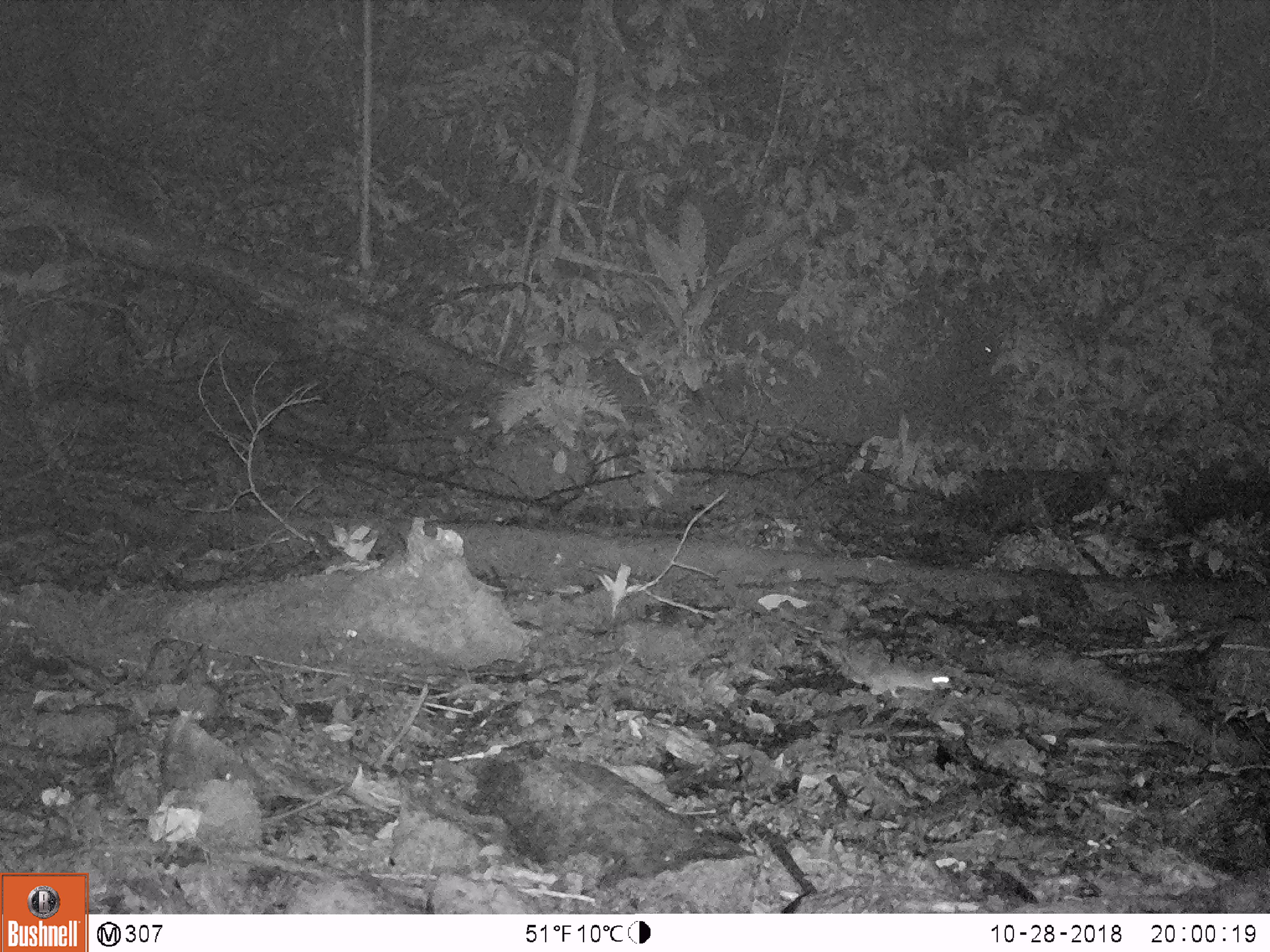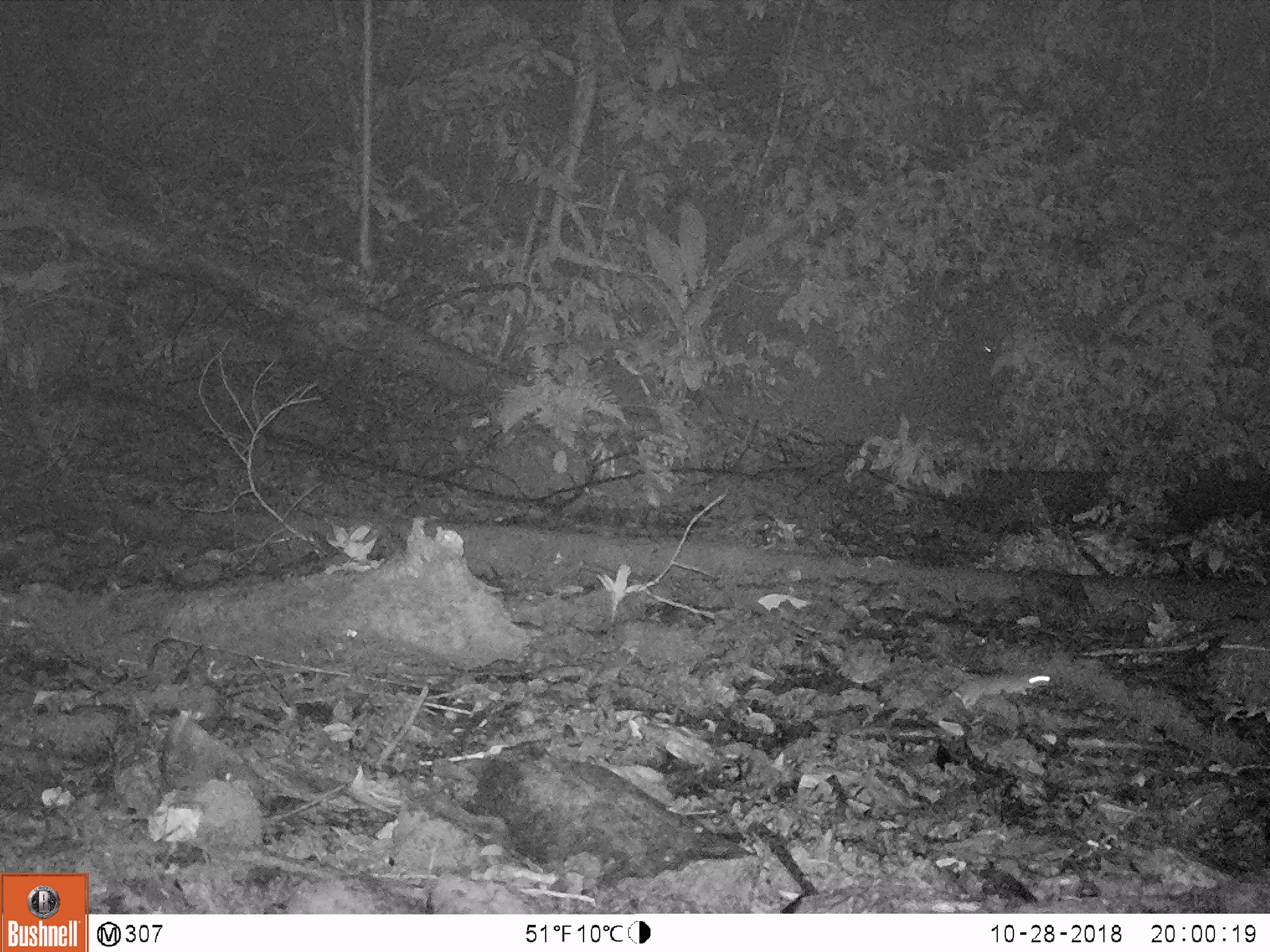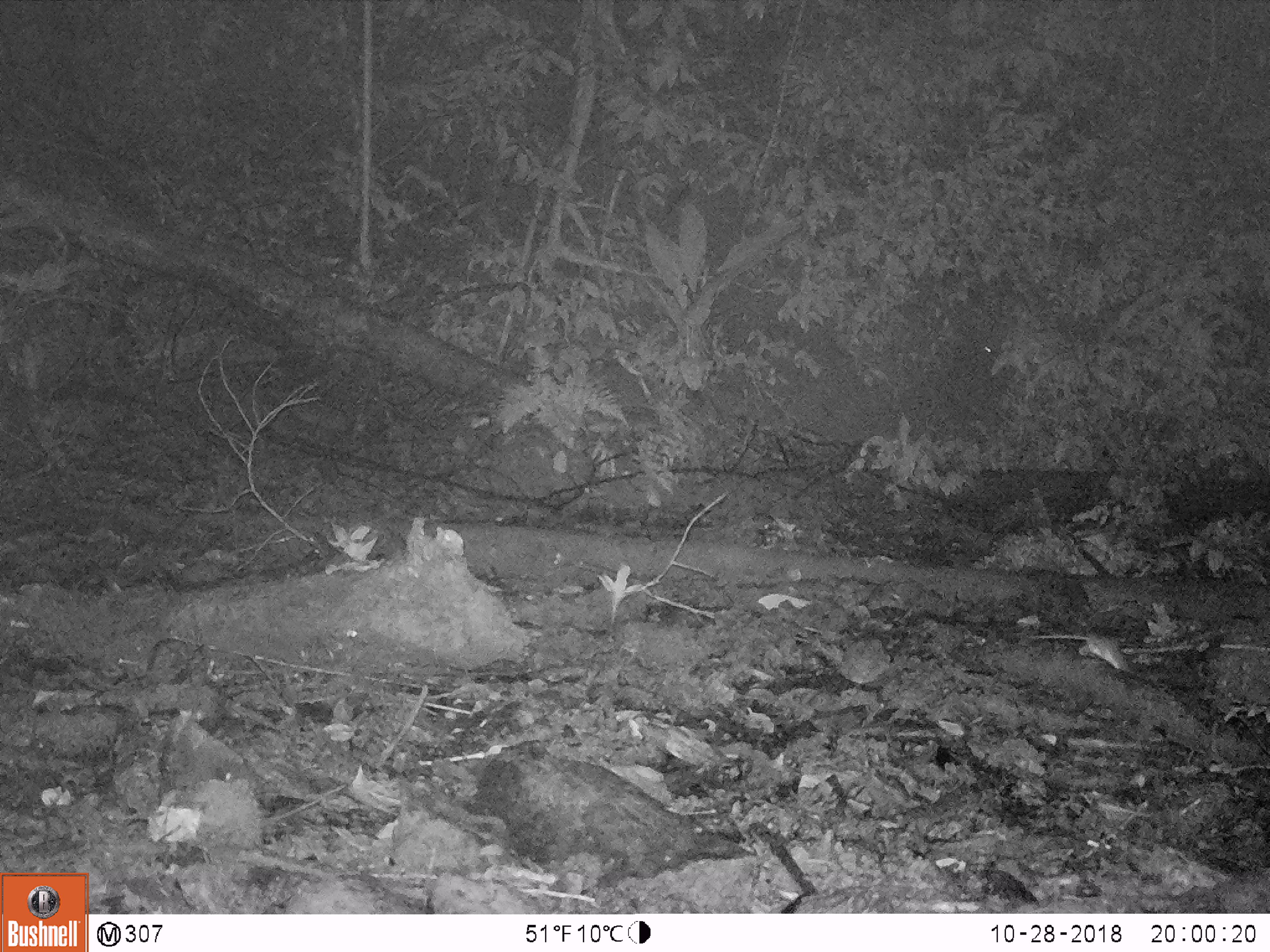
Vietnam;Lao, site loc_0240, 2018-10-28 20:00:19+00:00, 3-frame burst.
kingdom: Animalia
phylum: Chordata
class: Mammalia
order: Rodentia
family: Muridae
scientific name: Muridae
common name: old-world mice and rats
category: unidentified murid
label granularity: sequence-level